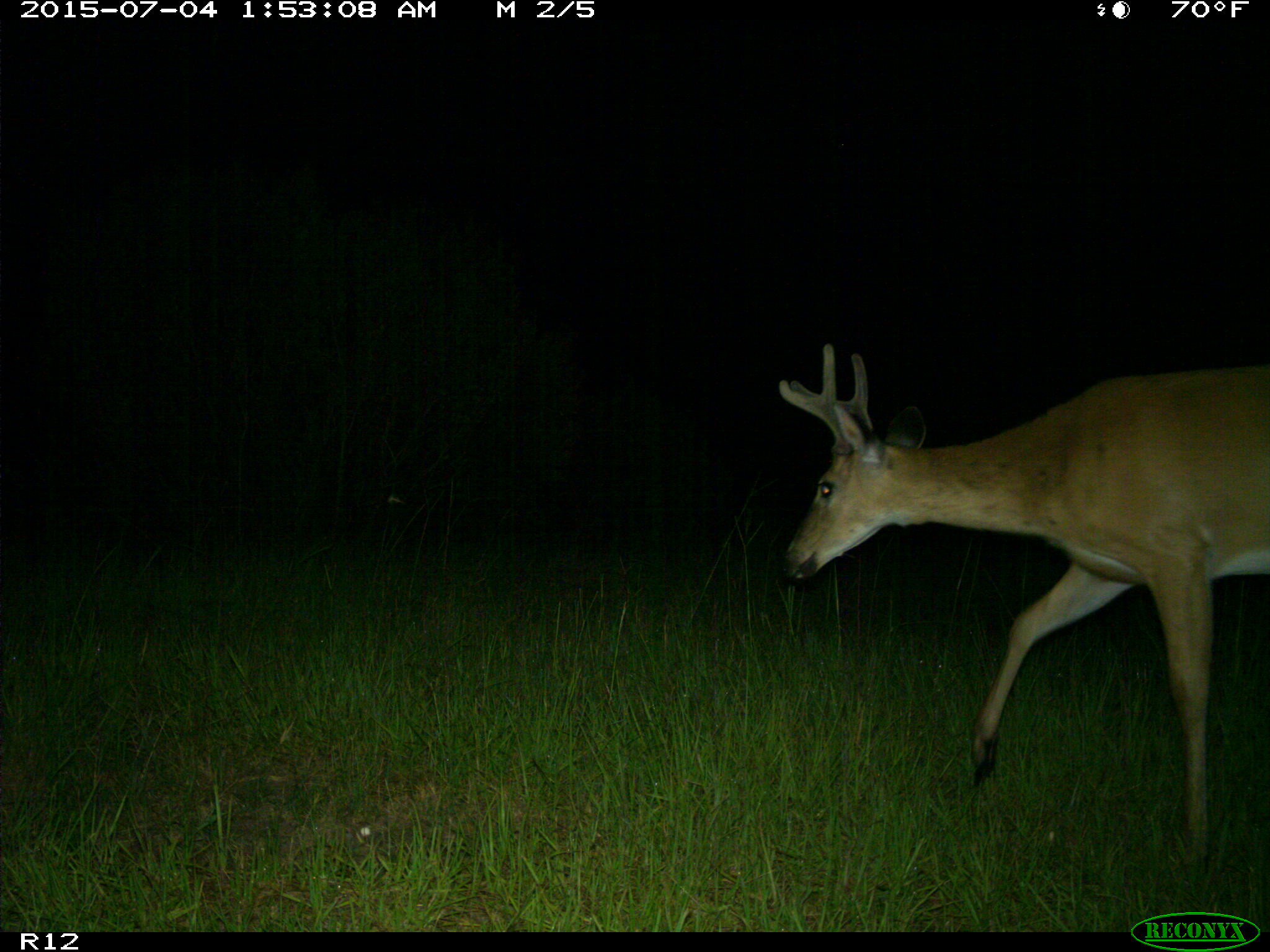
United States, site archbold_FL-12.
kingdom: Animalia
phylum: Chordata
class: Mammalia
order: Artiodactyla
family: Cervidae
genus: Odocoileus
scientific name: Odocoileus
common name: deer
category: unidentified deer